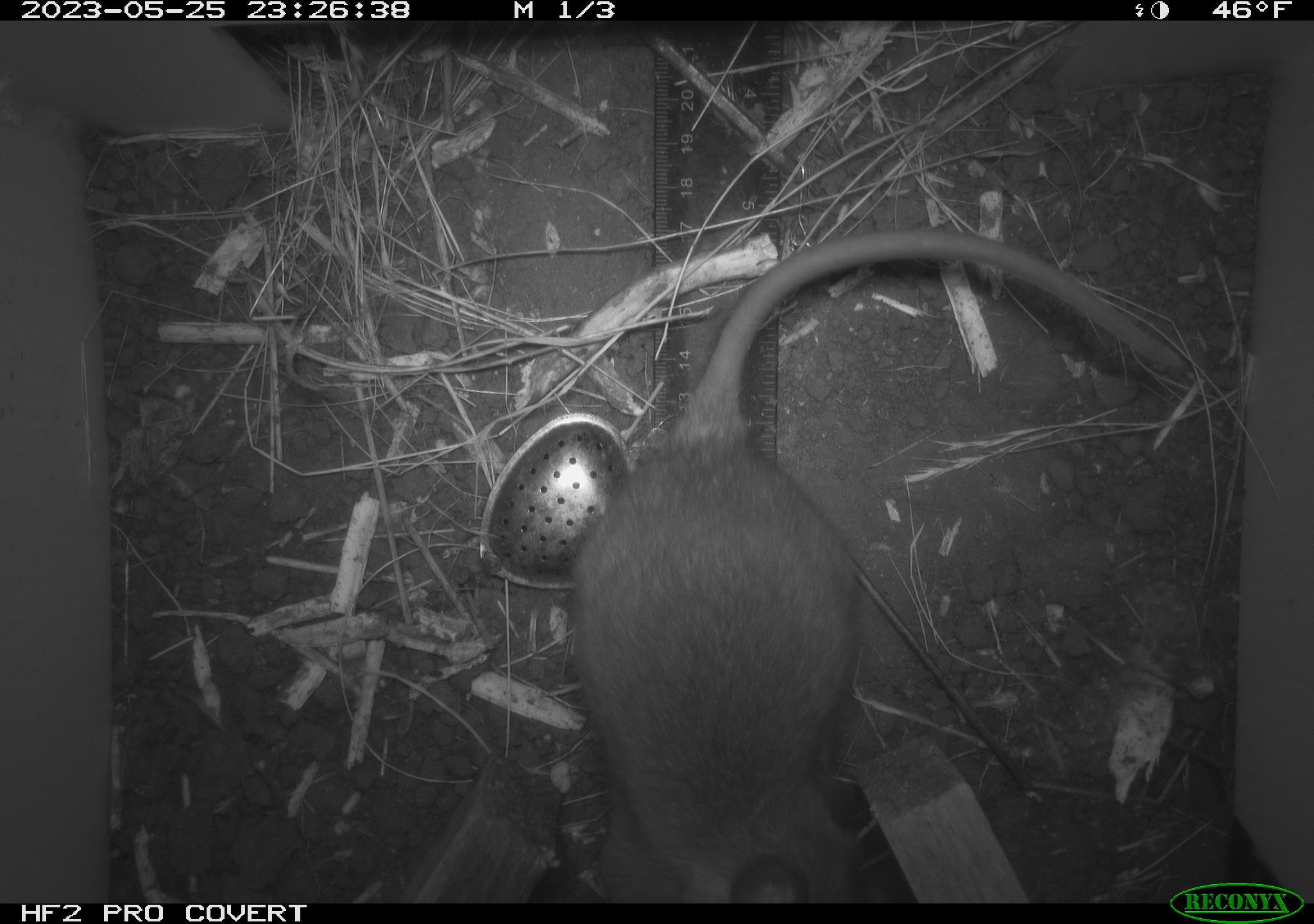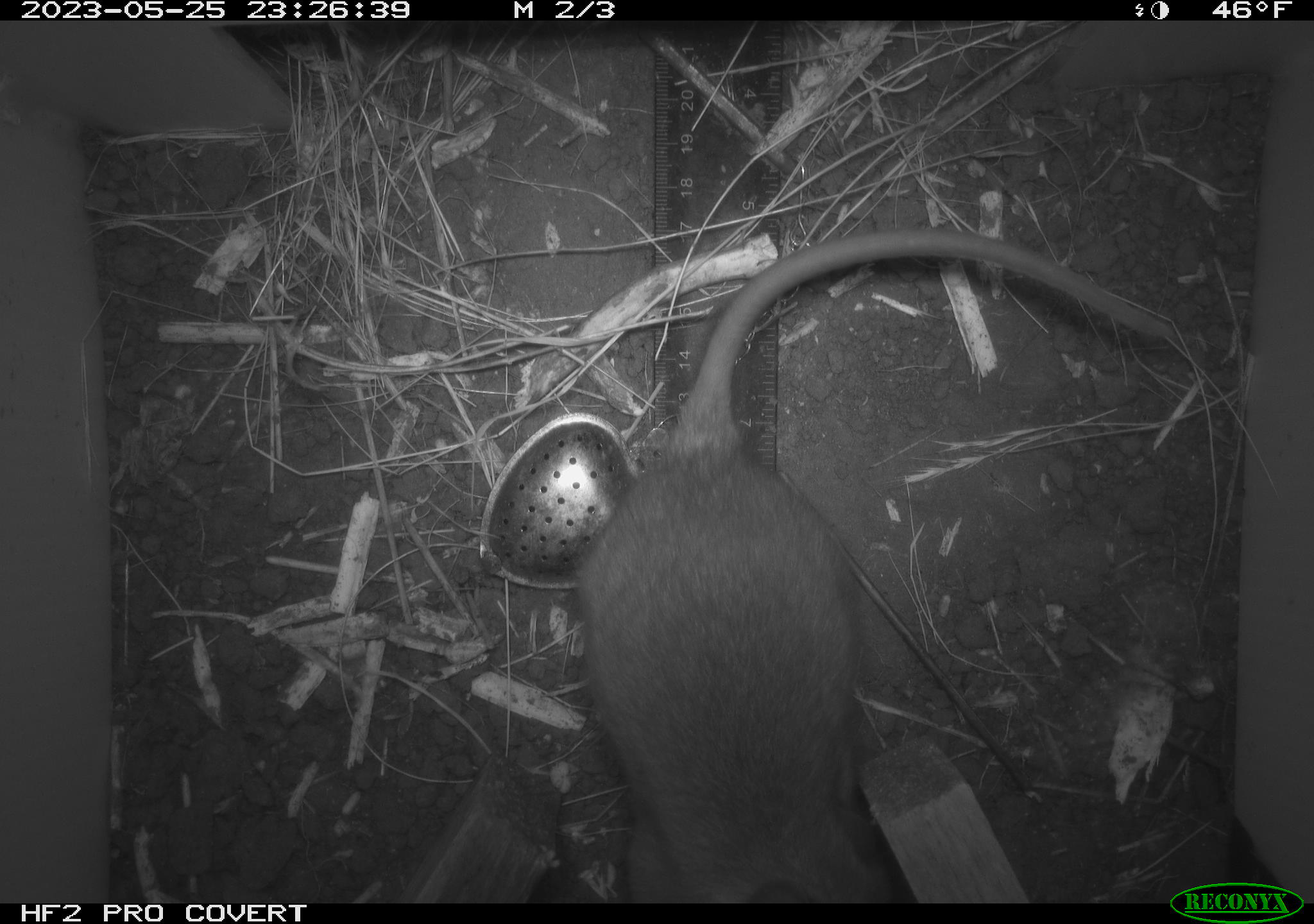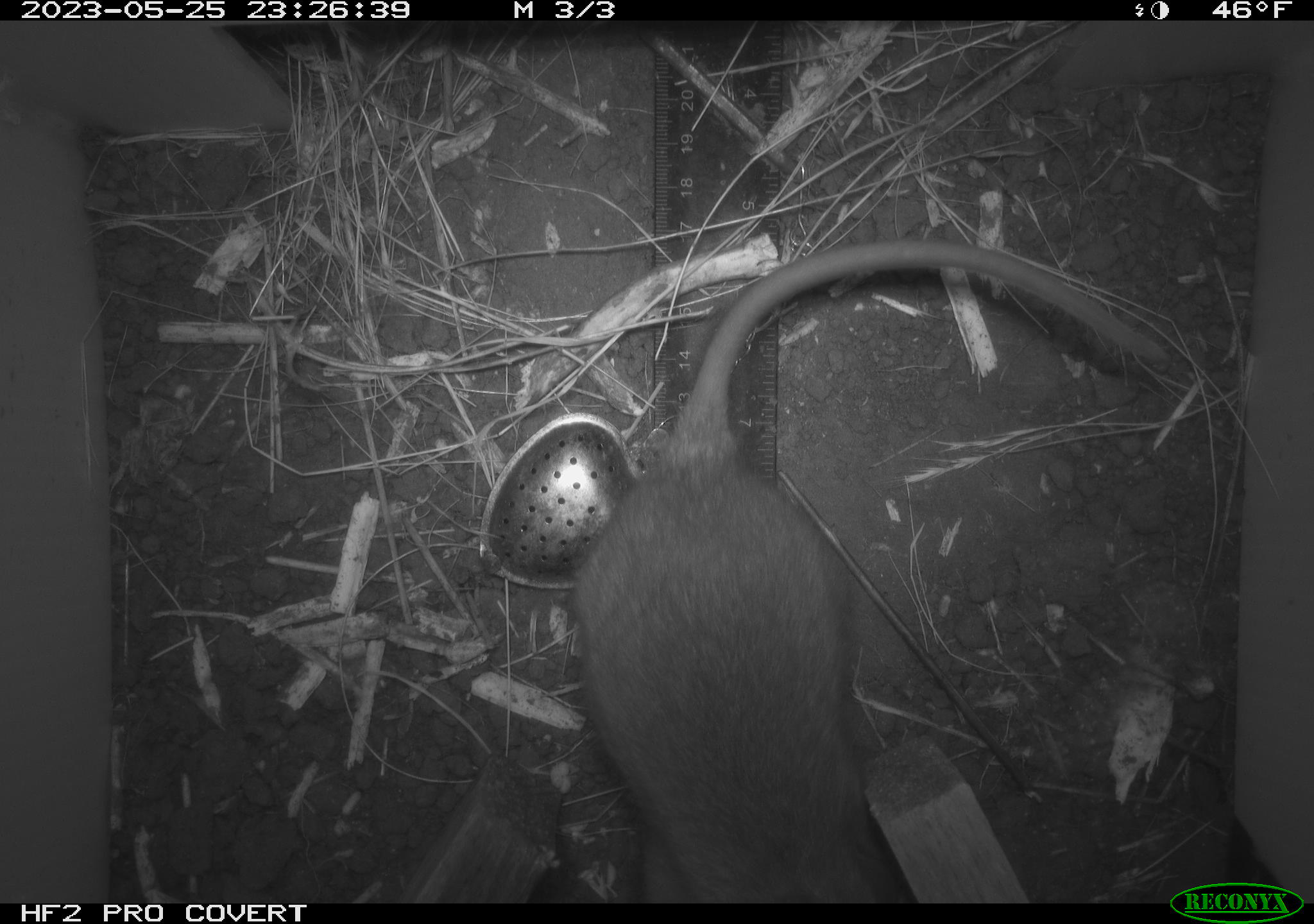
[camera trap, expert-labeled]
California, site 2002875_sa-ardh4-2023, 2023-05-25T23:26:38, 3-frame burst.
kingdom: Animalia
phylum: Chordata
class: Mammalia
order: Rodentia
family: Cricetidae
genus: Neotoma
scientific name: Neotoma fuscipes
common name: dusky-footed woodrat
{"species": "dusky-footed woodrat (Neotoma fuscipes)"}